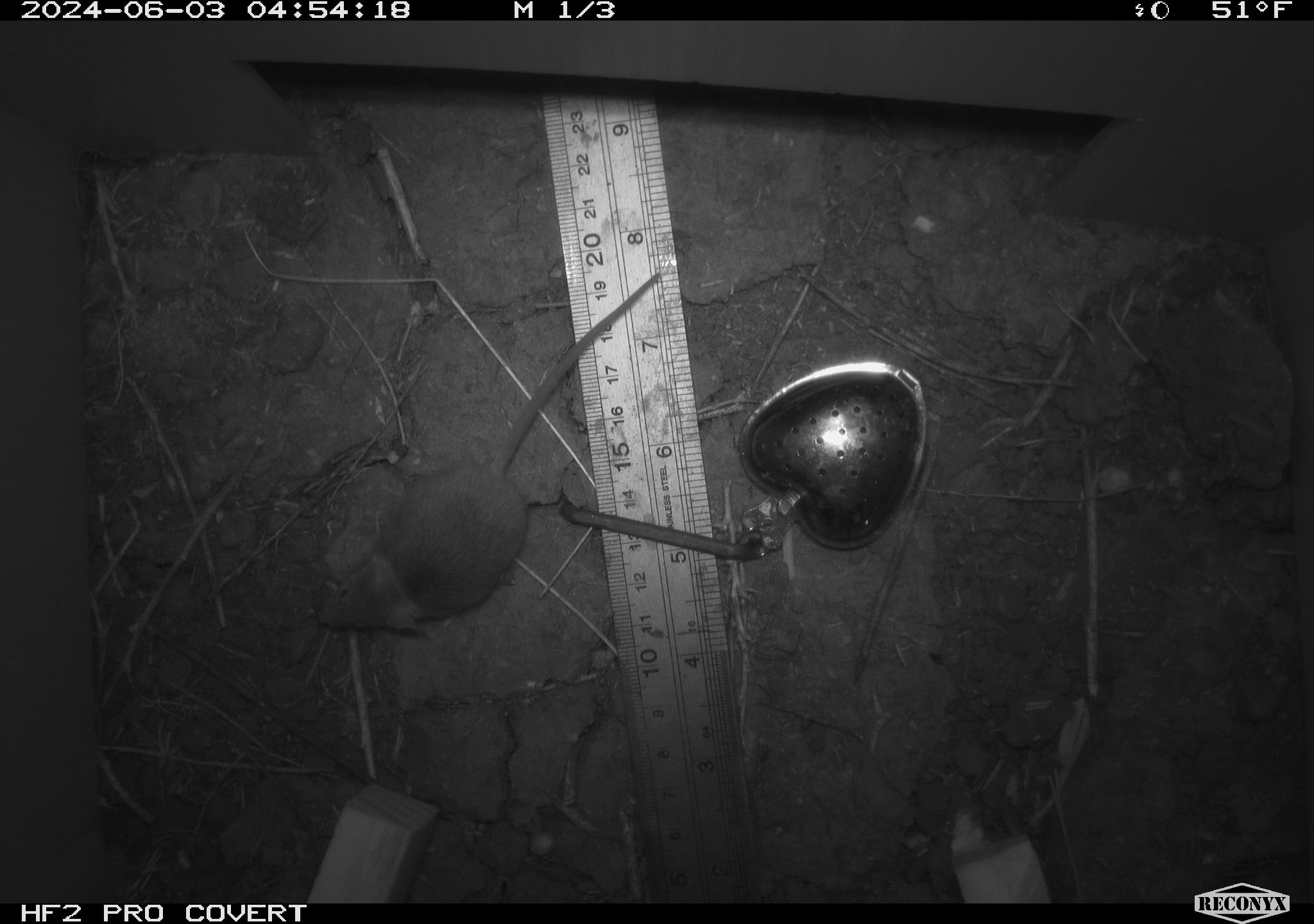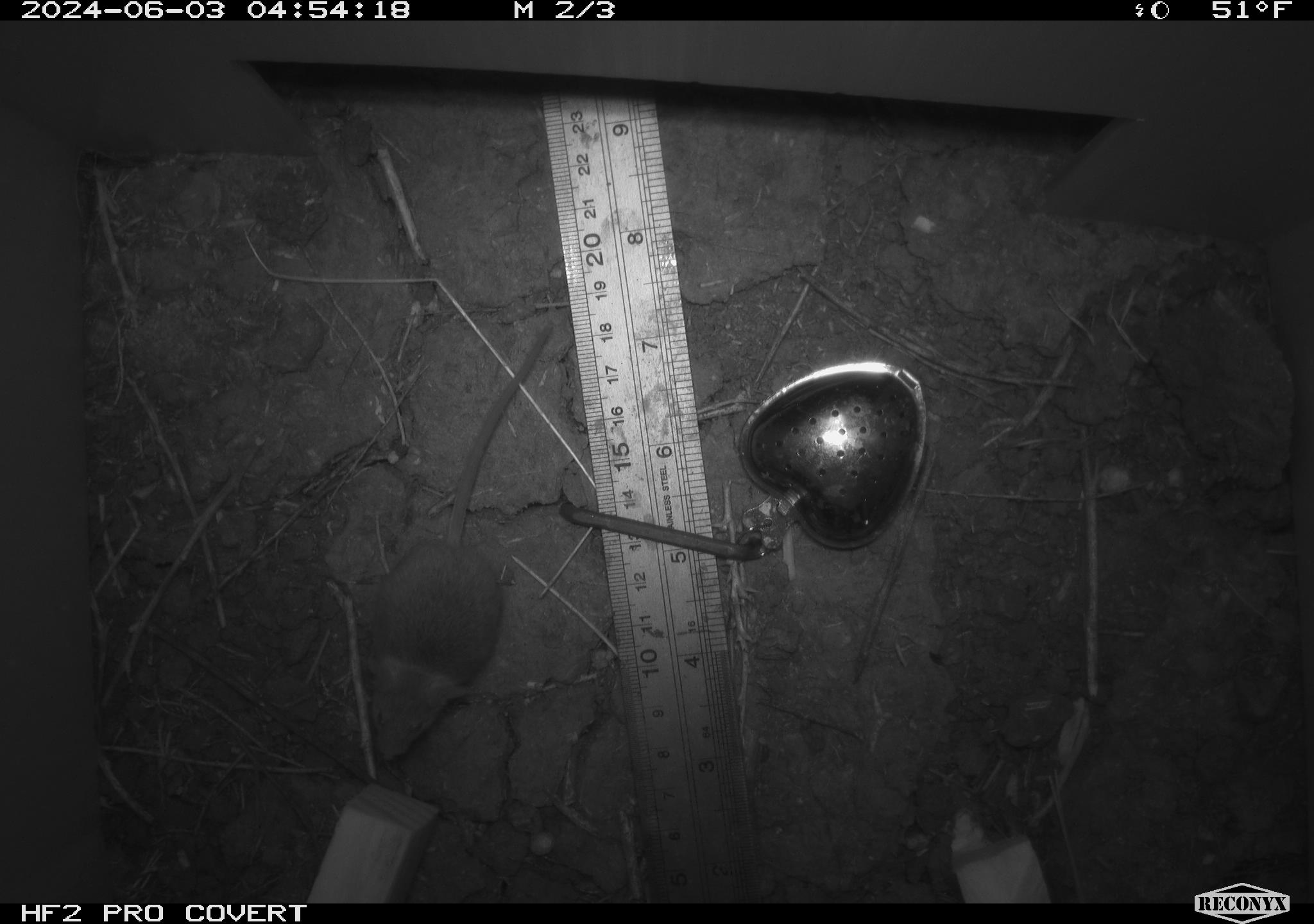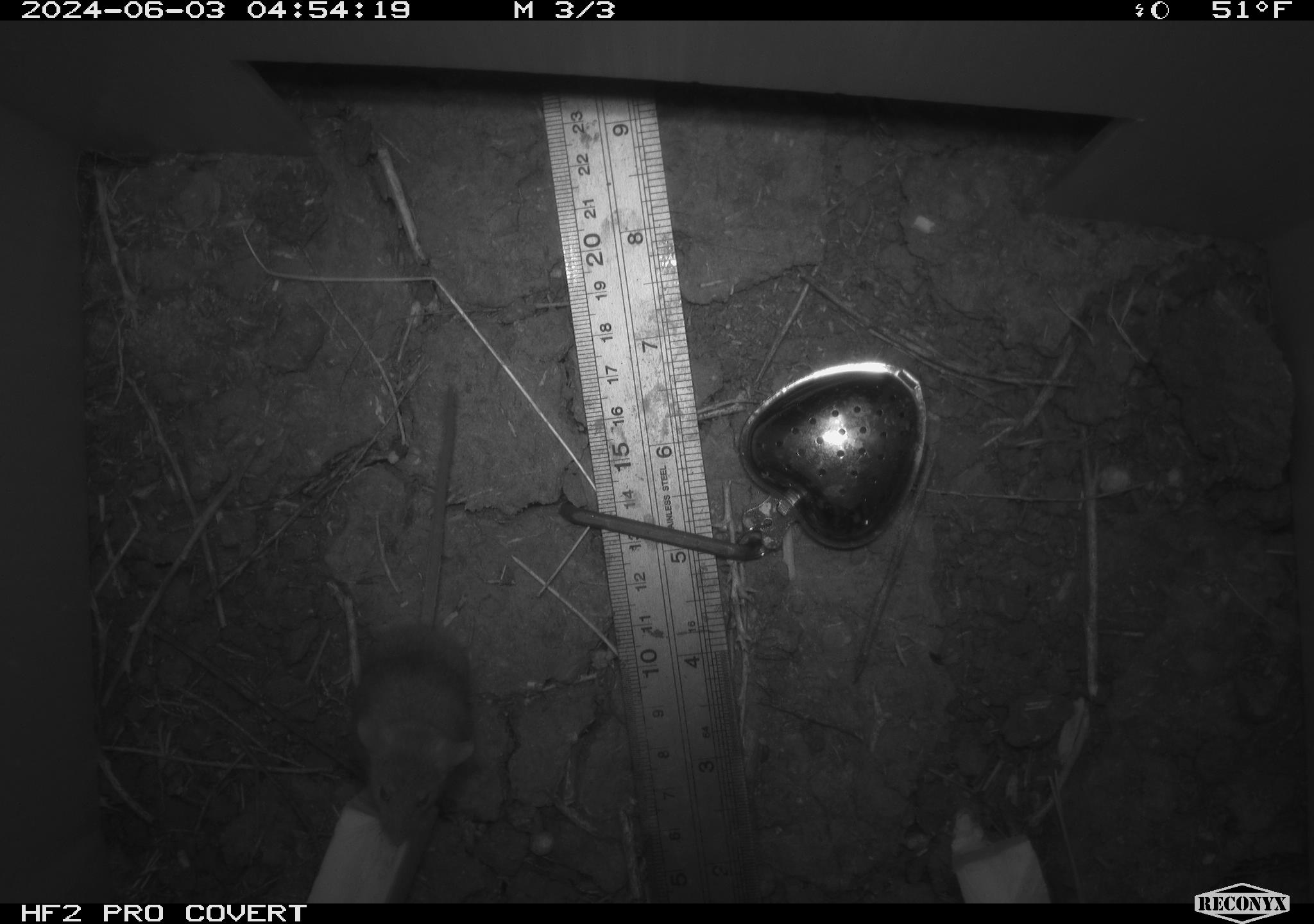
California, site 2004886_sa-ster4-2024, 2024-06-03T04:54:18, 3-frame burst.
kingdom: Animalia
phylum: Chordata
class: Mammalia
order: Rodentia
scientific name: Rodentia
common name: mouse species